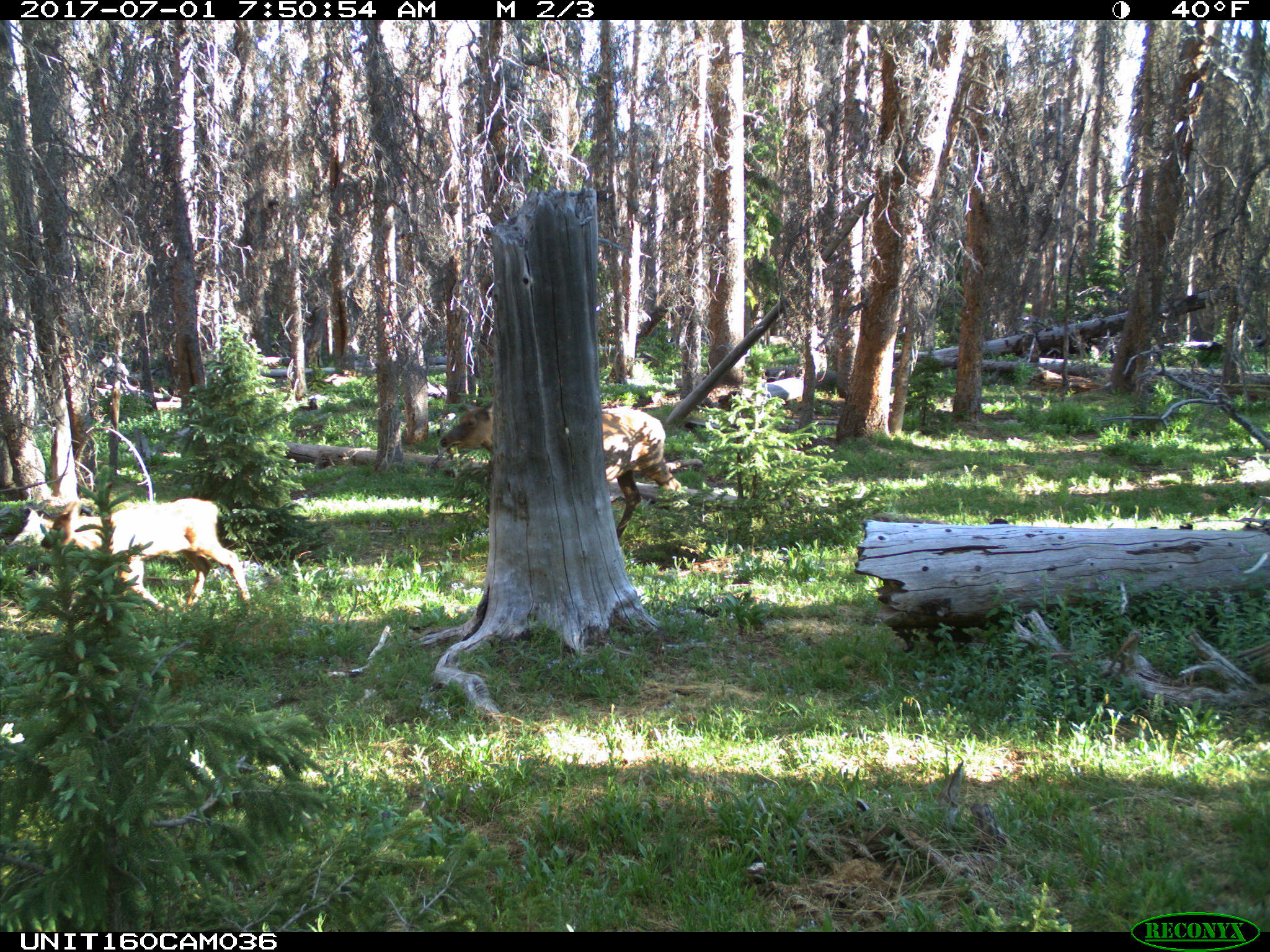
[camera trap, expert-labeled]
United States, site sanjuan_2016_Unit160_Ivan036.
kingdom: Animalia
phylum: Chordata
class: Mammalia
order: Artiodactyla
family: Cervidae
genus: Cervus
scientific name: Cervus elaphus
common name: red deer